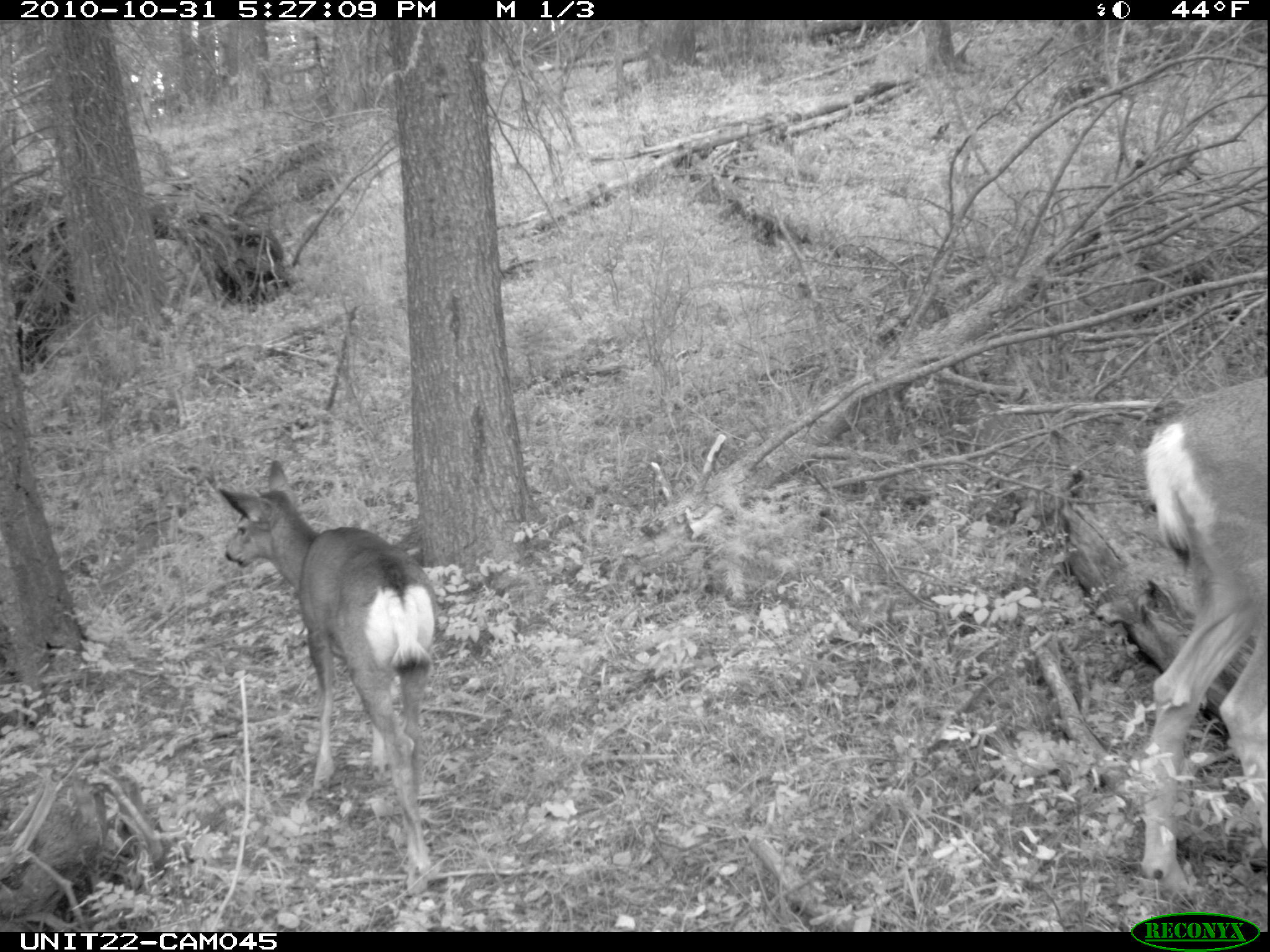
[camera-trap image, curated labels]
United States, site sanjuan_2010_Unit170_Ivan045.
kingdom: Animalia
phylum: Chordata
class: Mammalia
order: Artiodactyla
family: Cervidae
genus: Odocoileus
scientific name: Odocoileus hemionus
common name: mule deer